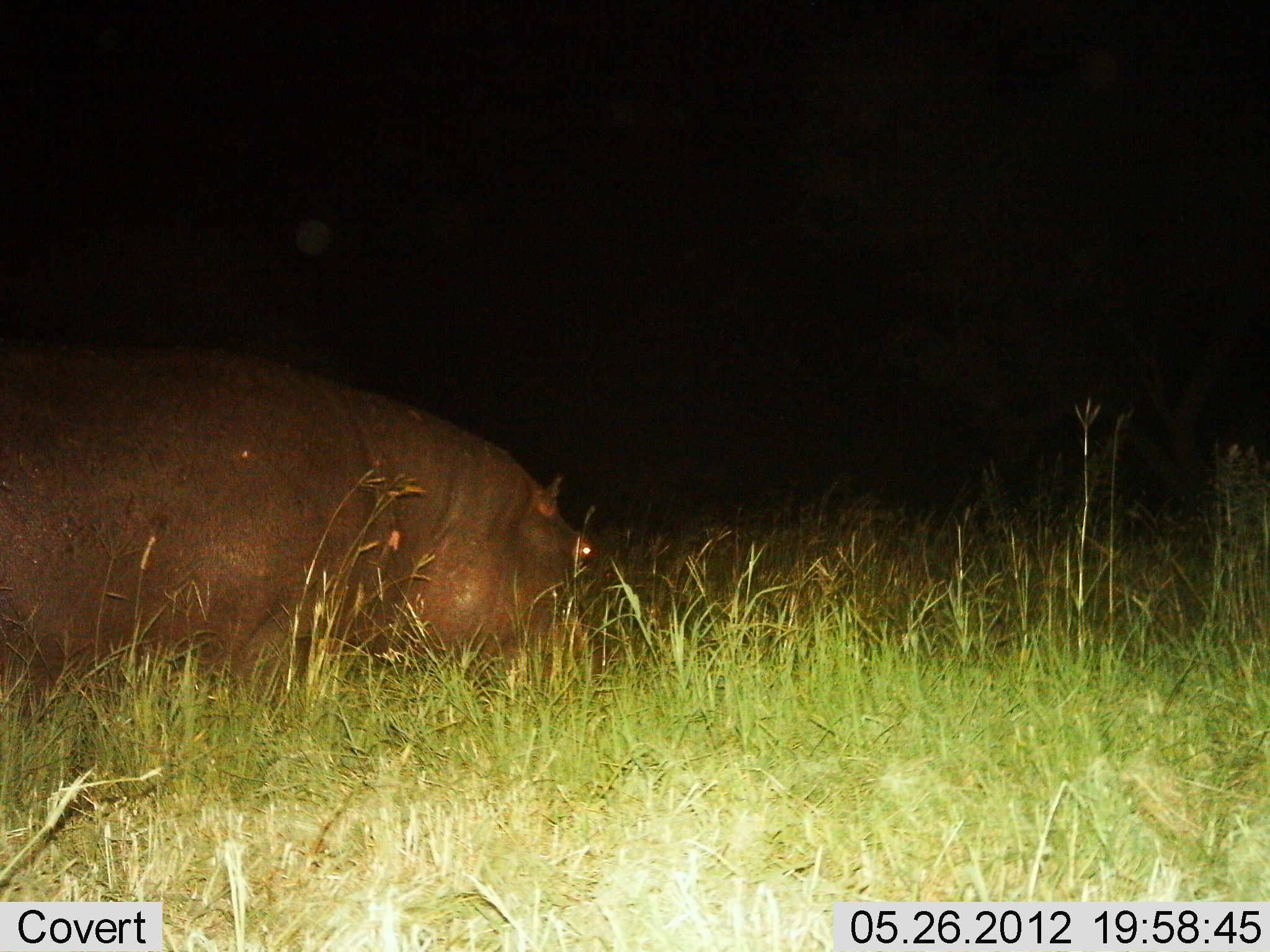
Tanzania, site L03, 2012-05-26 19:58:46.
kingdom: Animalia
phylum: Chordata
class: Mammalia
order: Artiodactyla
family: Hippopotamidae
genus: Hippopotamus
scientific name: Hippopotamus amphibius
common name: hippopotamus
Hippopotamus (Hippopotamus amphibius), count 1. Behavior (volunteer vote fractions): standing 40%, resting 10%, moving 20%, interacting 0%. Young present (vote fraction): 0%. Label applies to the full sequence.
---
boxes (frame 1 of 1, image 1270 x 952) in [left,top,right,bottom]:
animal: [0,343,609,728]